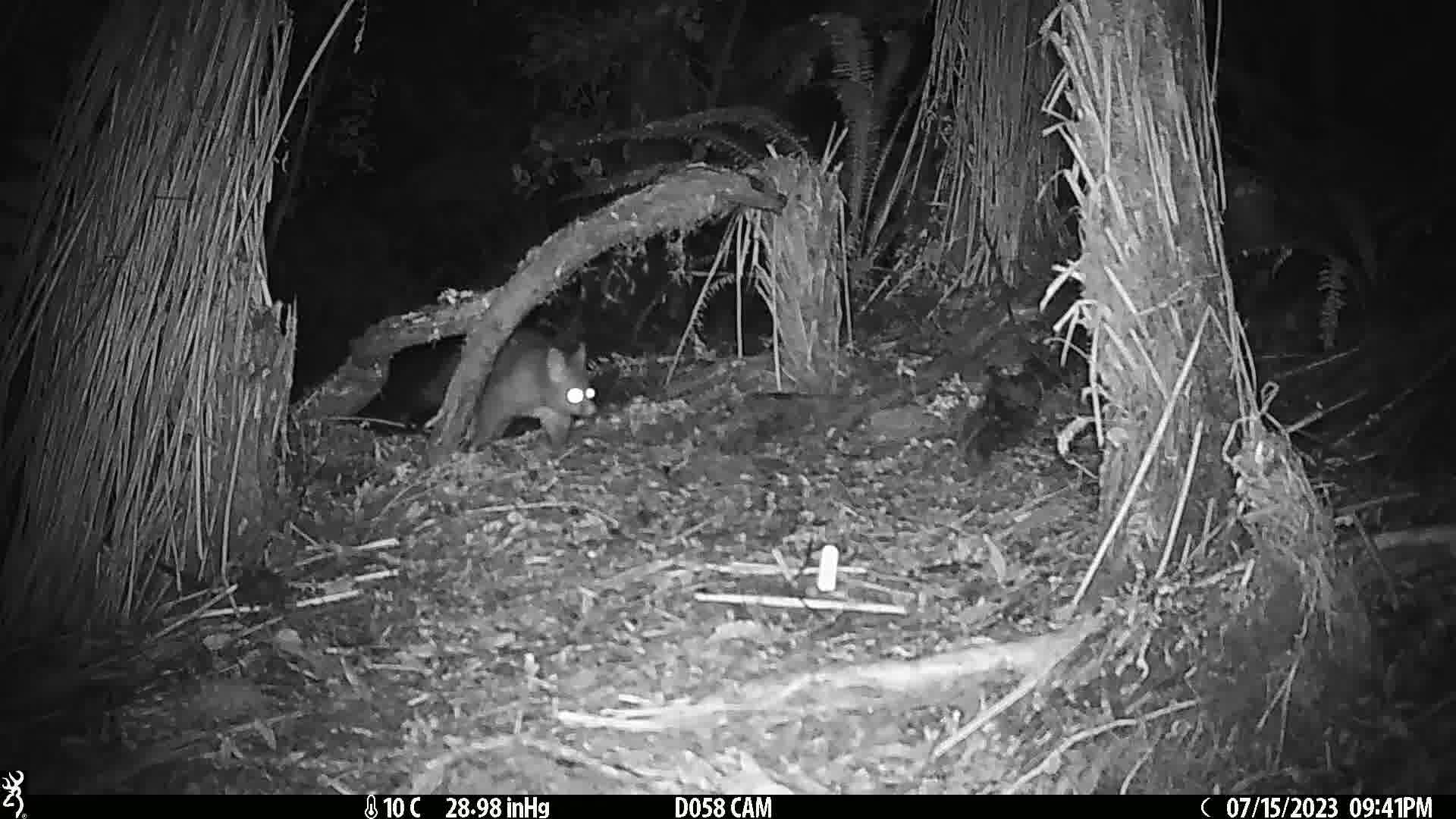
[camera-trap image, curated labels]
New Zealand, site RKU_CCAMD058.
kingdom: Animalia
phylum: Chordata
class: Mammalia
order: Diprotodontia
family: Phalangeridae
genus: Trichosurus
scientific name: Trichosurus vulpecula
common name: common brushtail possum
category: possum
Possum (common brushtail possum) (Trichosurus vulpecula).